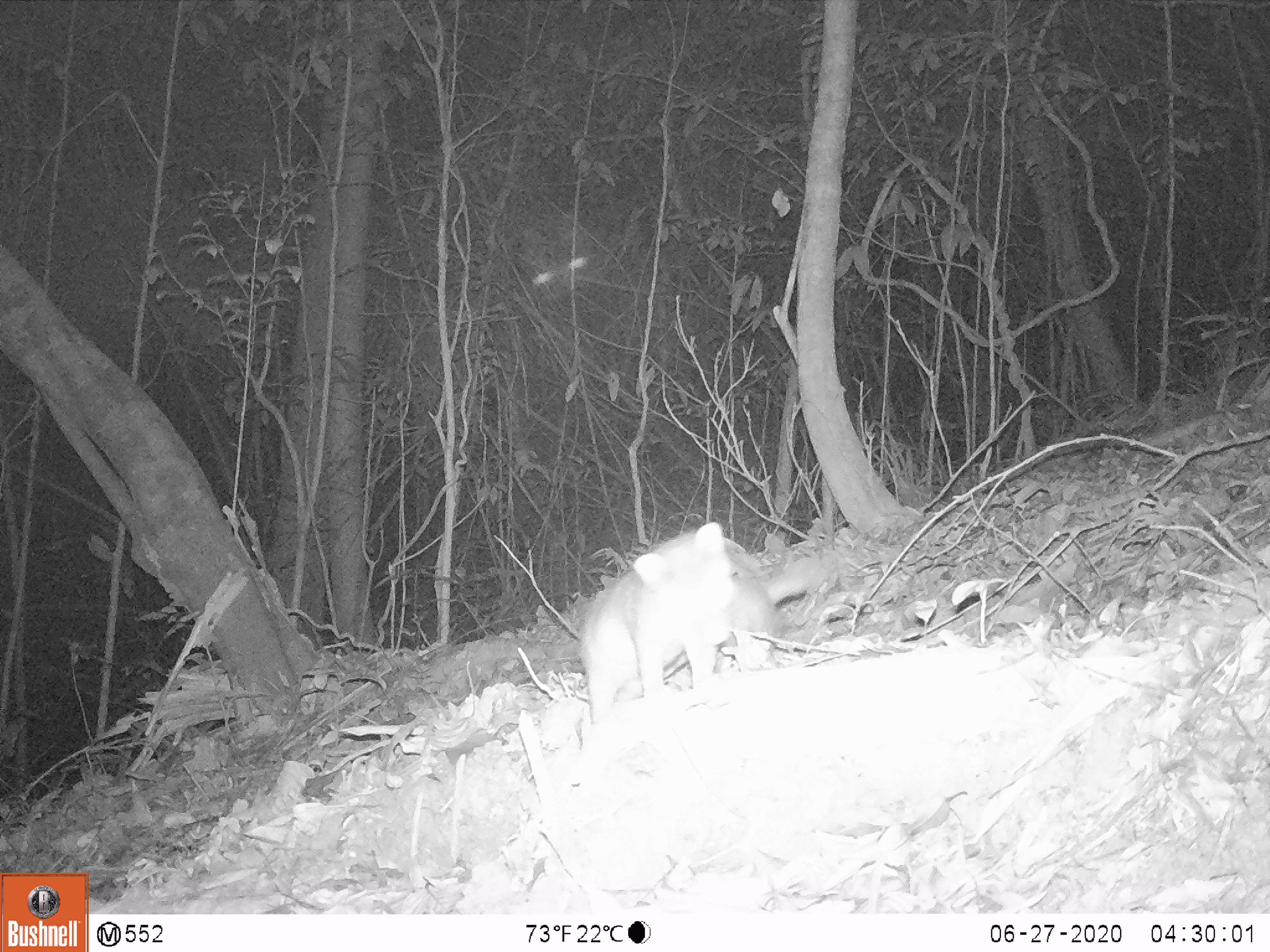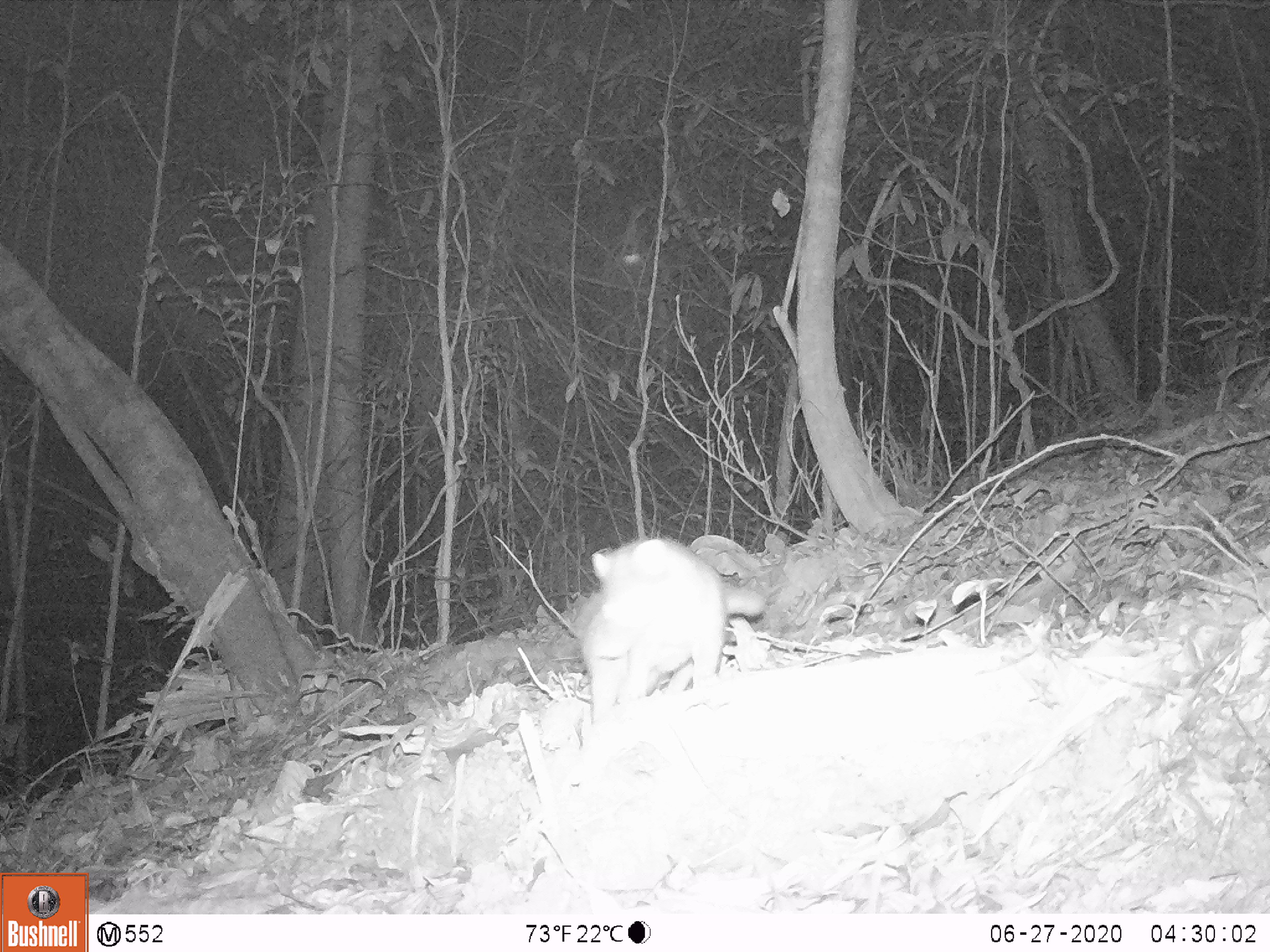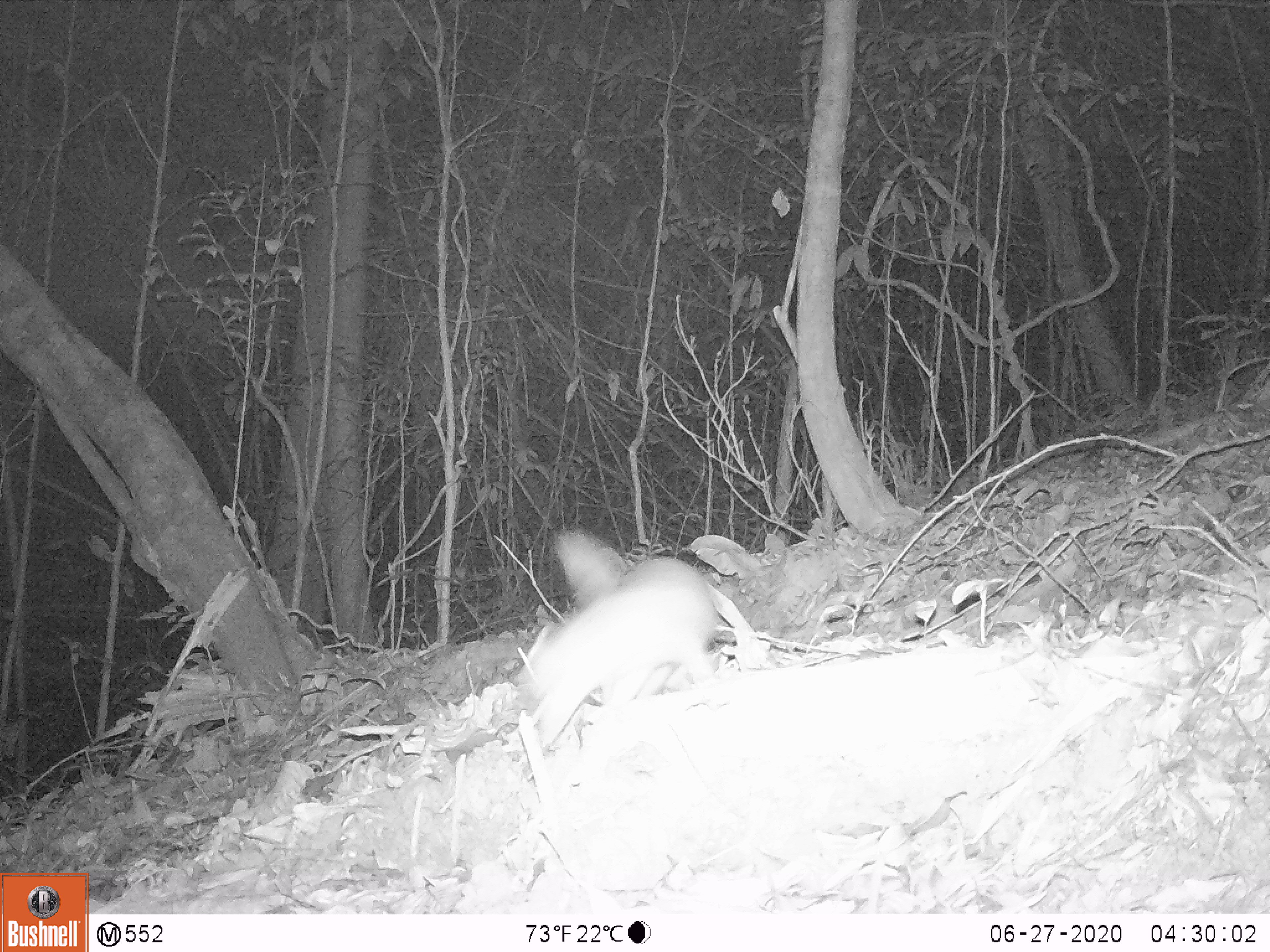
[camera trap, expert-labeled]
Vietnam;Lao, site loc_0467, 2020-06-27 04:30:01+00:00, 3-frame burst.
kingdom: Animalia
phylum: Chordata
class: Mammalia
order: Carnivora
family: Mustelidae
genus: Melogale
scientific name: Melogale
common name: ferret badger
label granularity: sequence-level